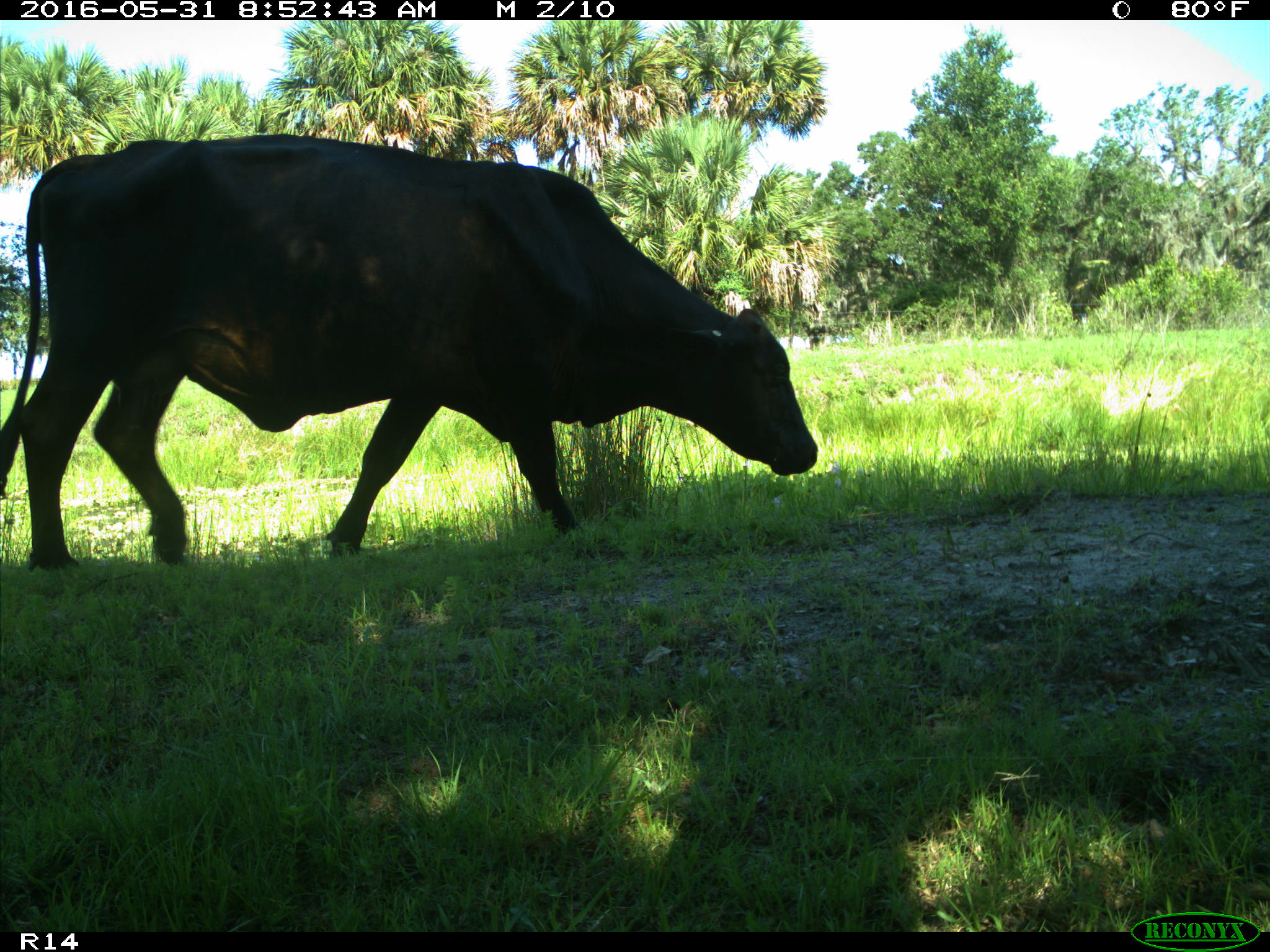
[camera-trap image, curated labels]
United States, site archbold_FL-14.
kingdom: Animalia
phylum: Chordata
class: Mammalia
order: Artiodactyla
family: Bovidae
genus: Bos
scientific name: Bos taurus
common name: domestic cow